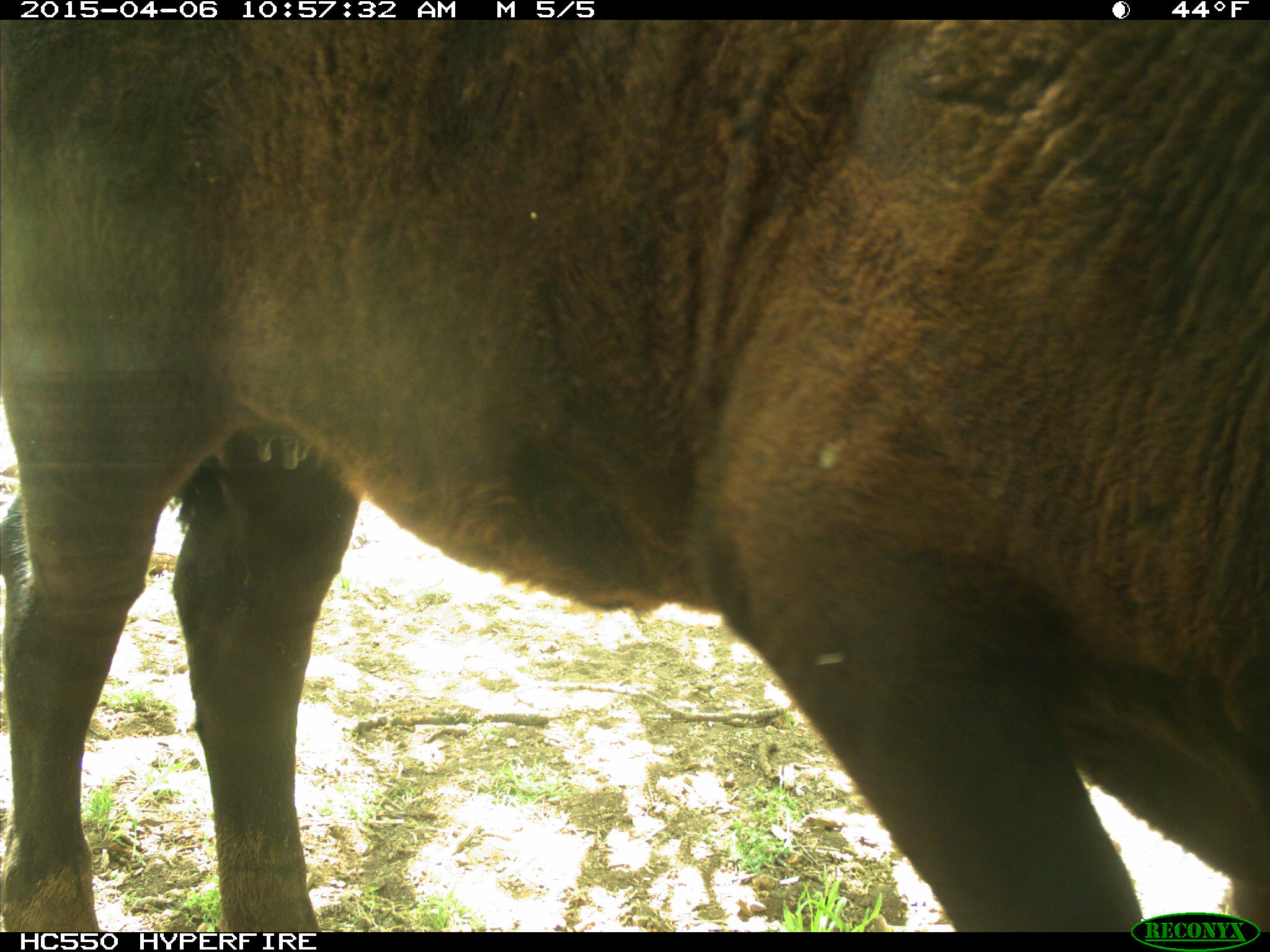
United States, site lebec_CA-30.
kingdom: Animalia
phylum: Chordata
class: Mammalia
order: Artiodactyla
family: Bovidae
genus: Bos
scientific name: Bos taurus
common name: domestic cow